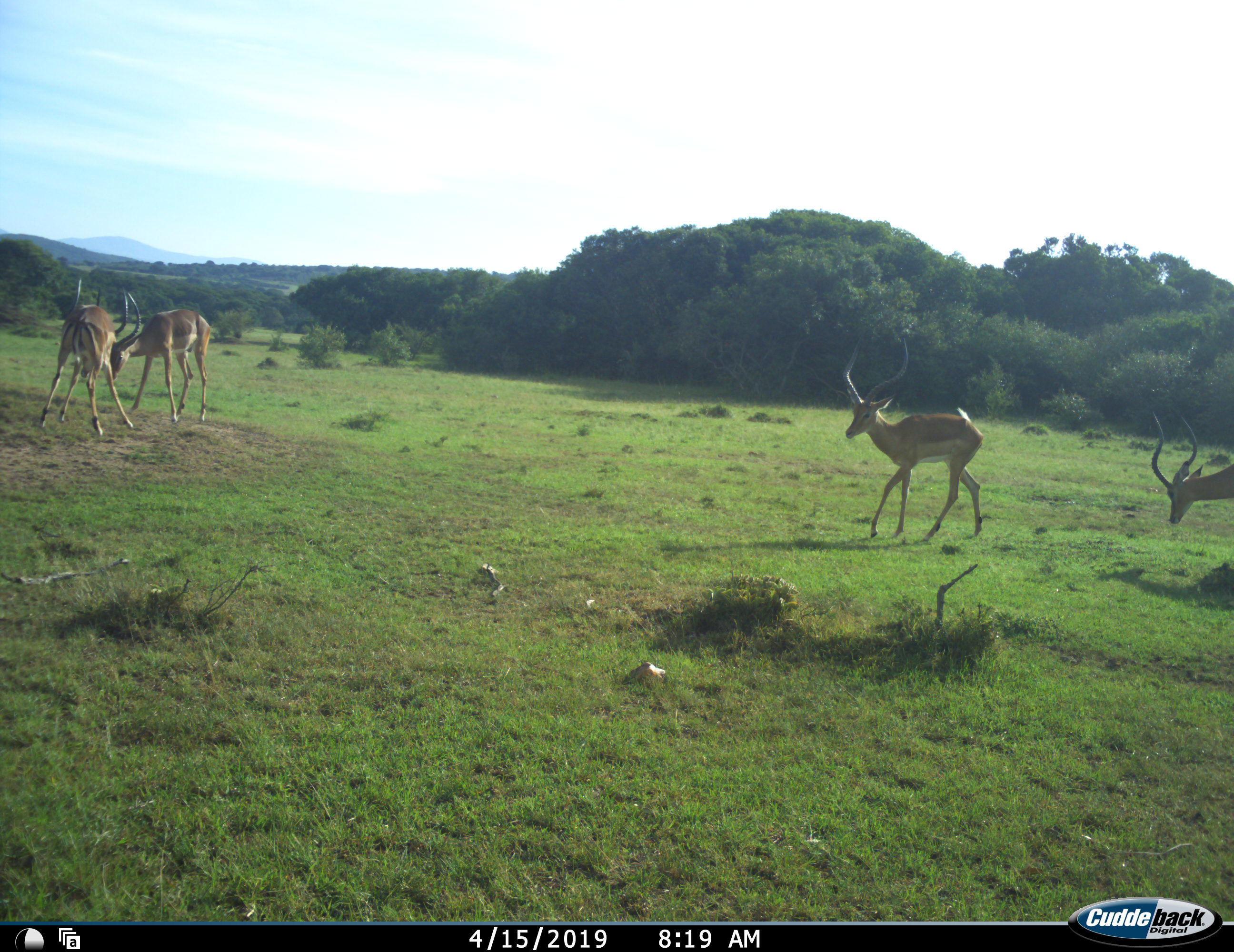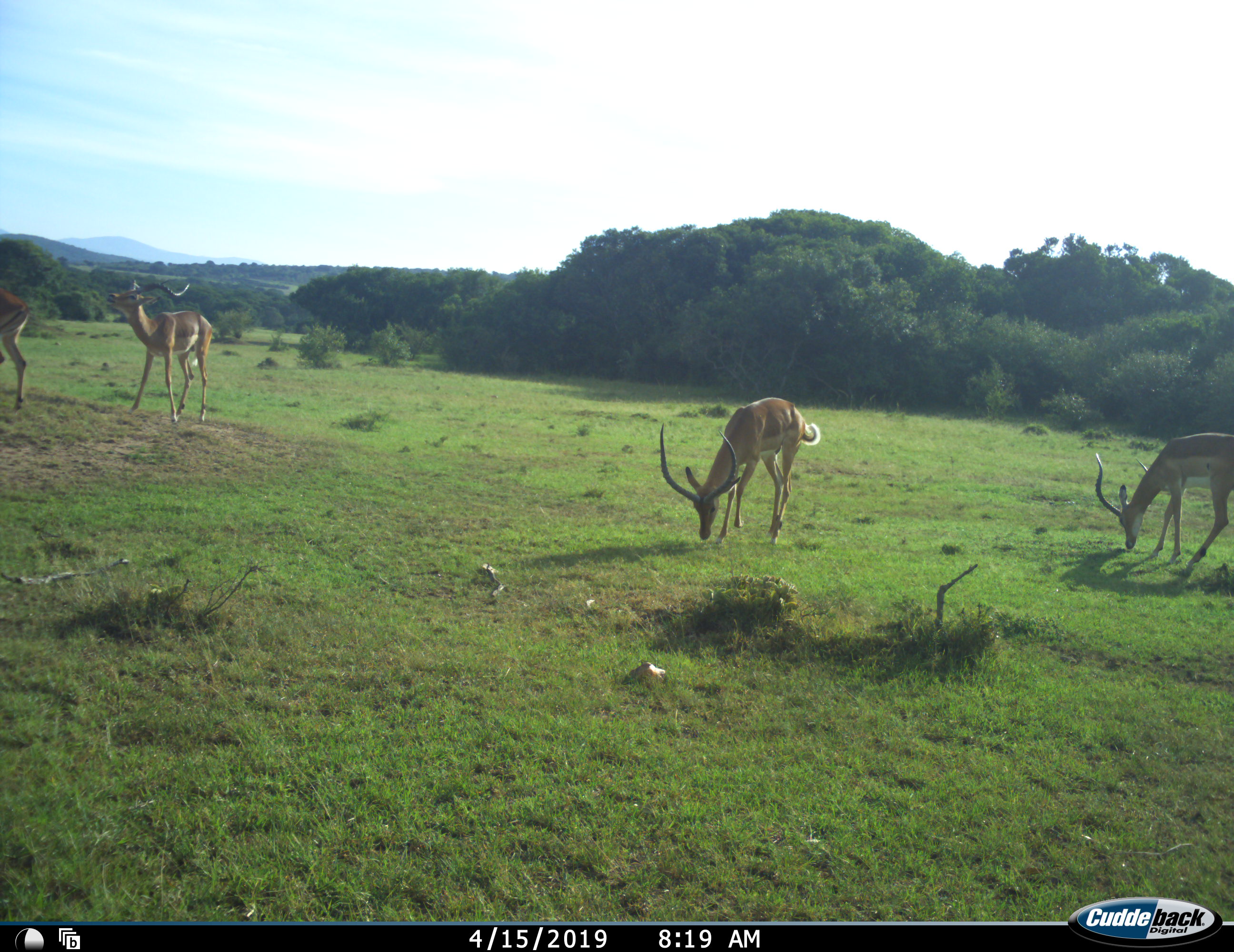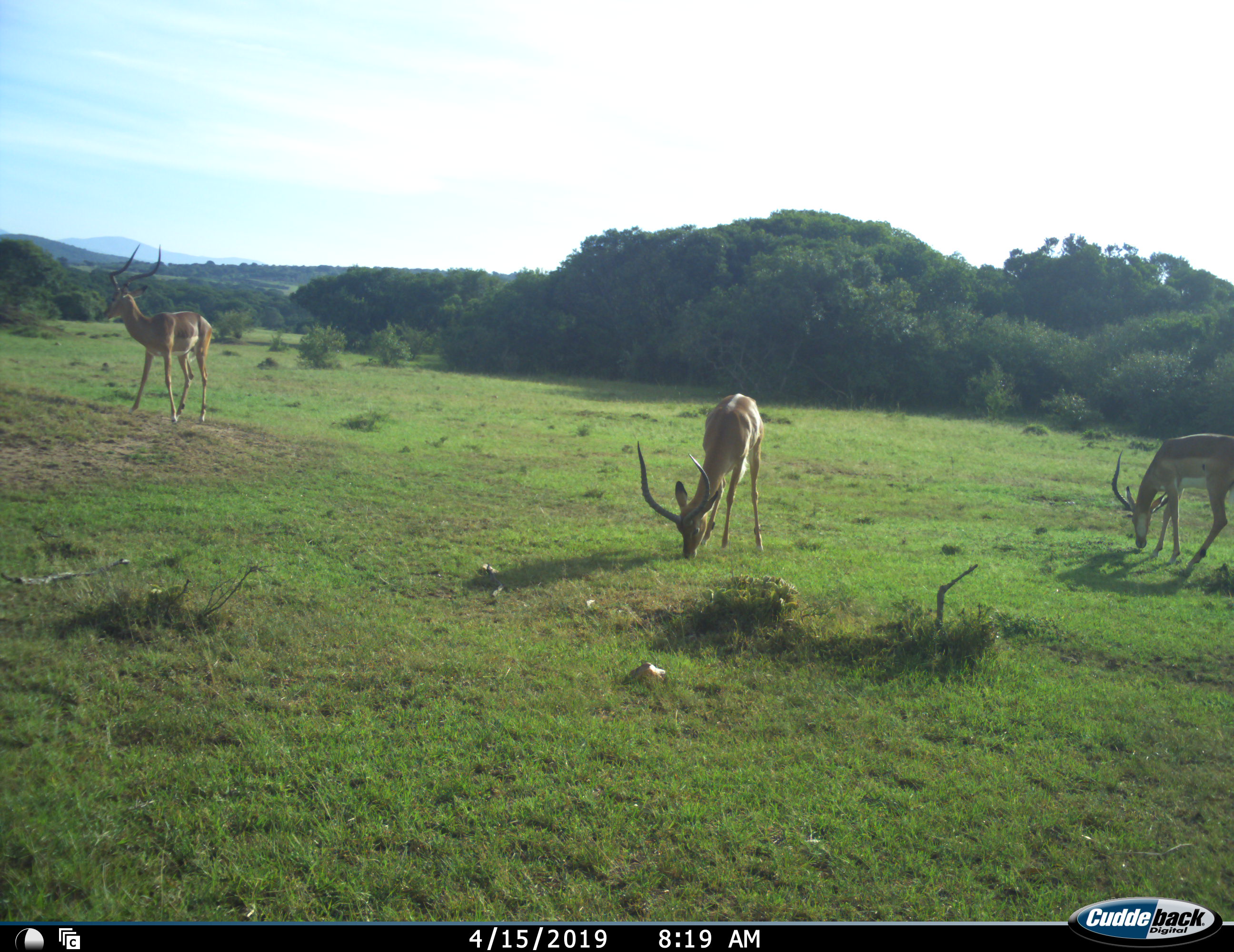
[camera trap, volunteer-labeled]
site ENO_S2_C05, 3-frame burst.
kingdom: Animalia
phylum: Chordata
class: Mammalia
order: Artiodactyla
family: Bovidae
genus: Aepyceros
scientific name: Aepyceros melampus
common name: impala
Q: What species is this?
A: Impala (Aepyceros melampus).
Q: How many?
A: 4.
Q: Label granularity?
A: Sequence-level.